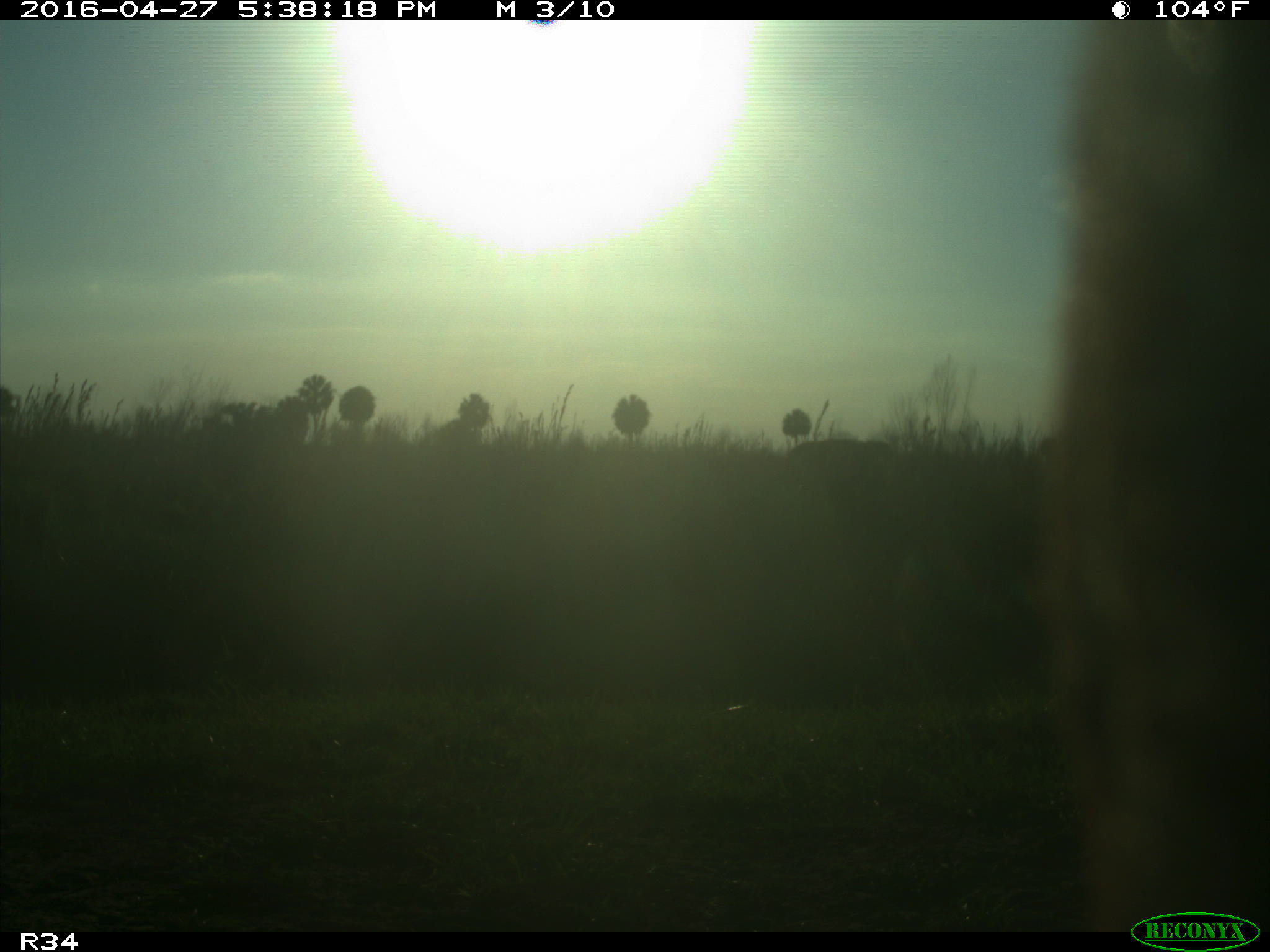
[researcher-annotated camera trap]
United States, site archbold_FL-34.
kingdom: Animalia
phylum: Chordata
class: Mammalia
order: Artiodactyla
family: Bovidae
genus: Bos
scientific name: Bos taurus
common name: domestic cow